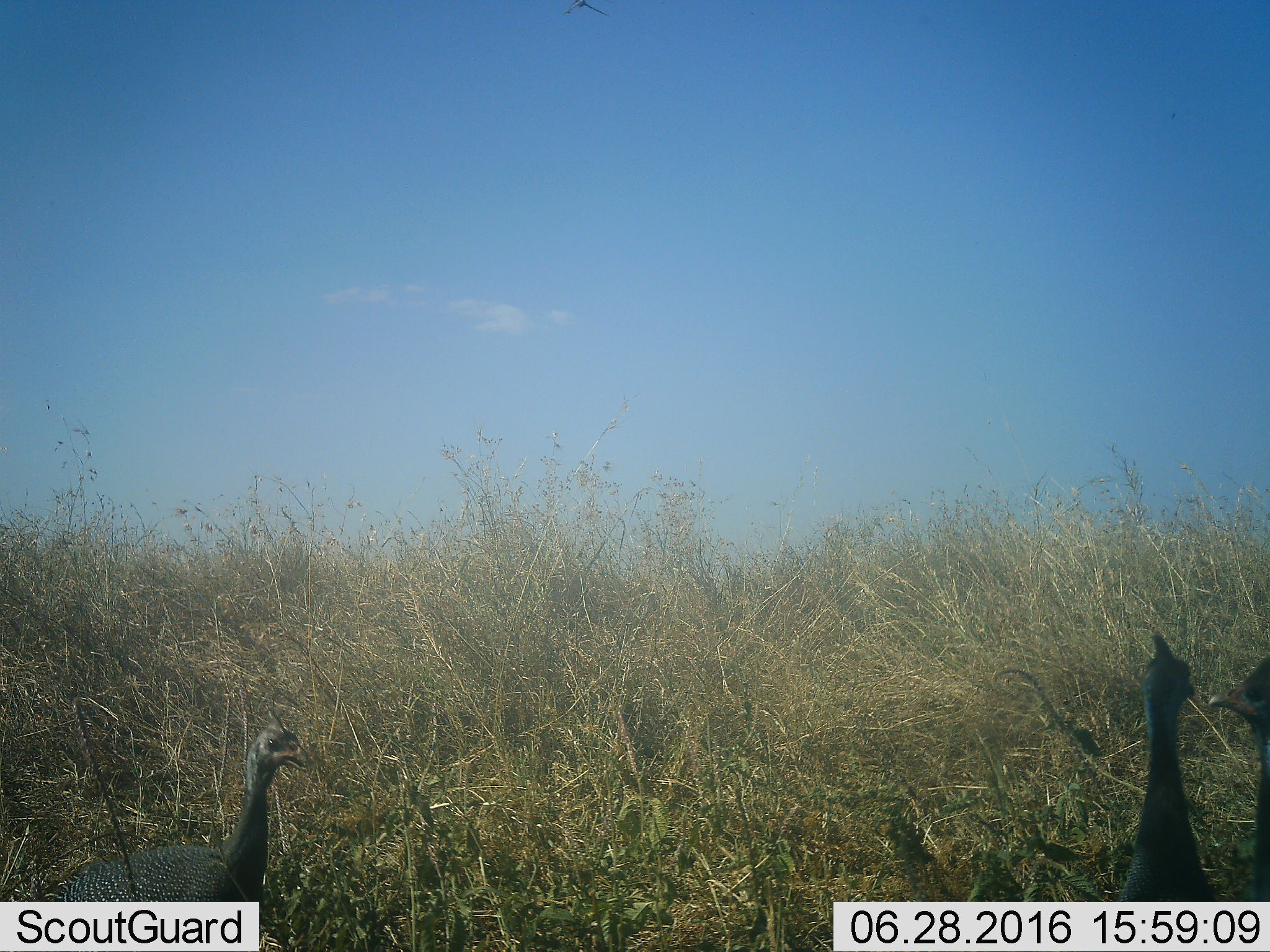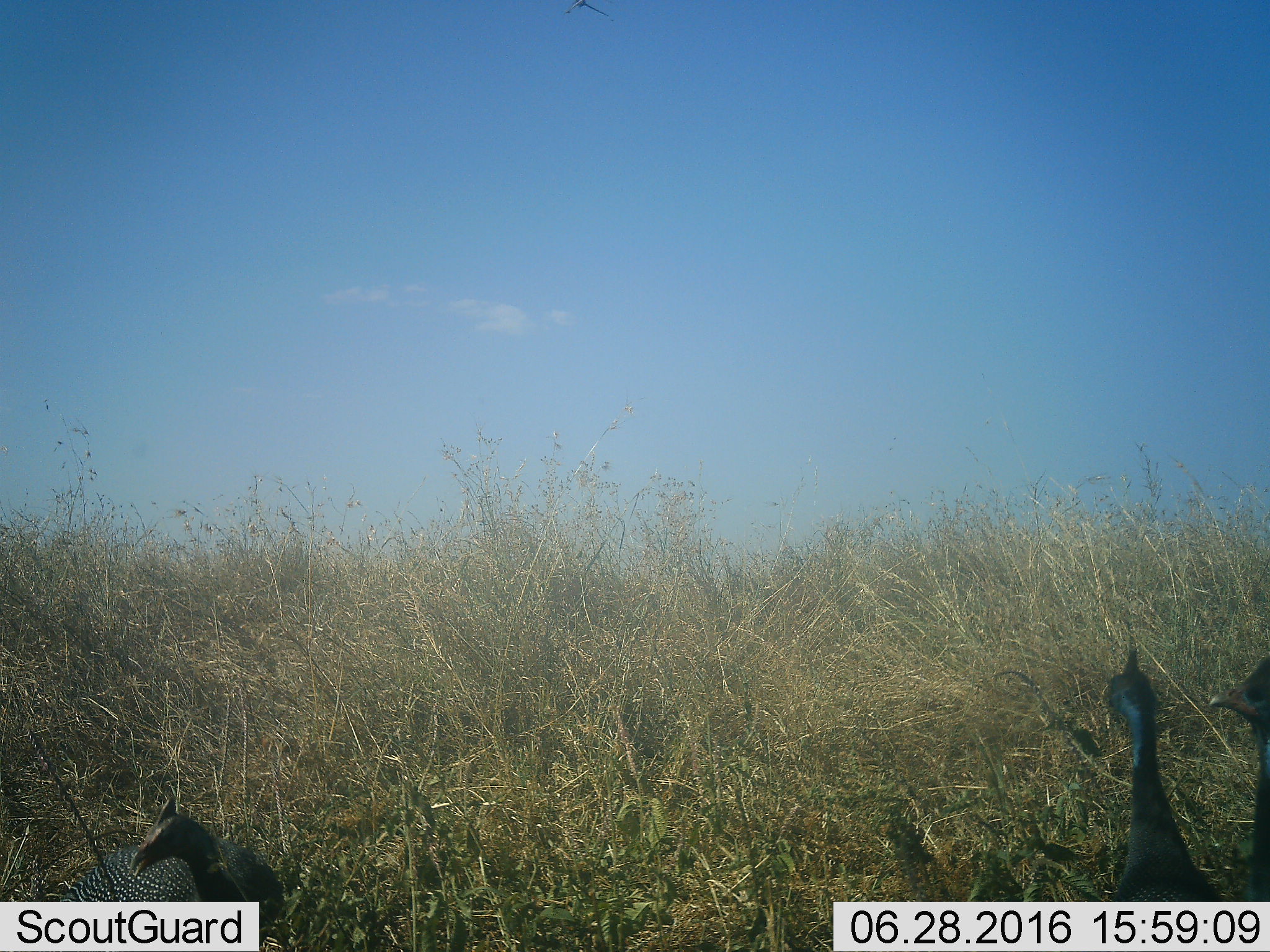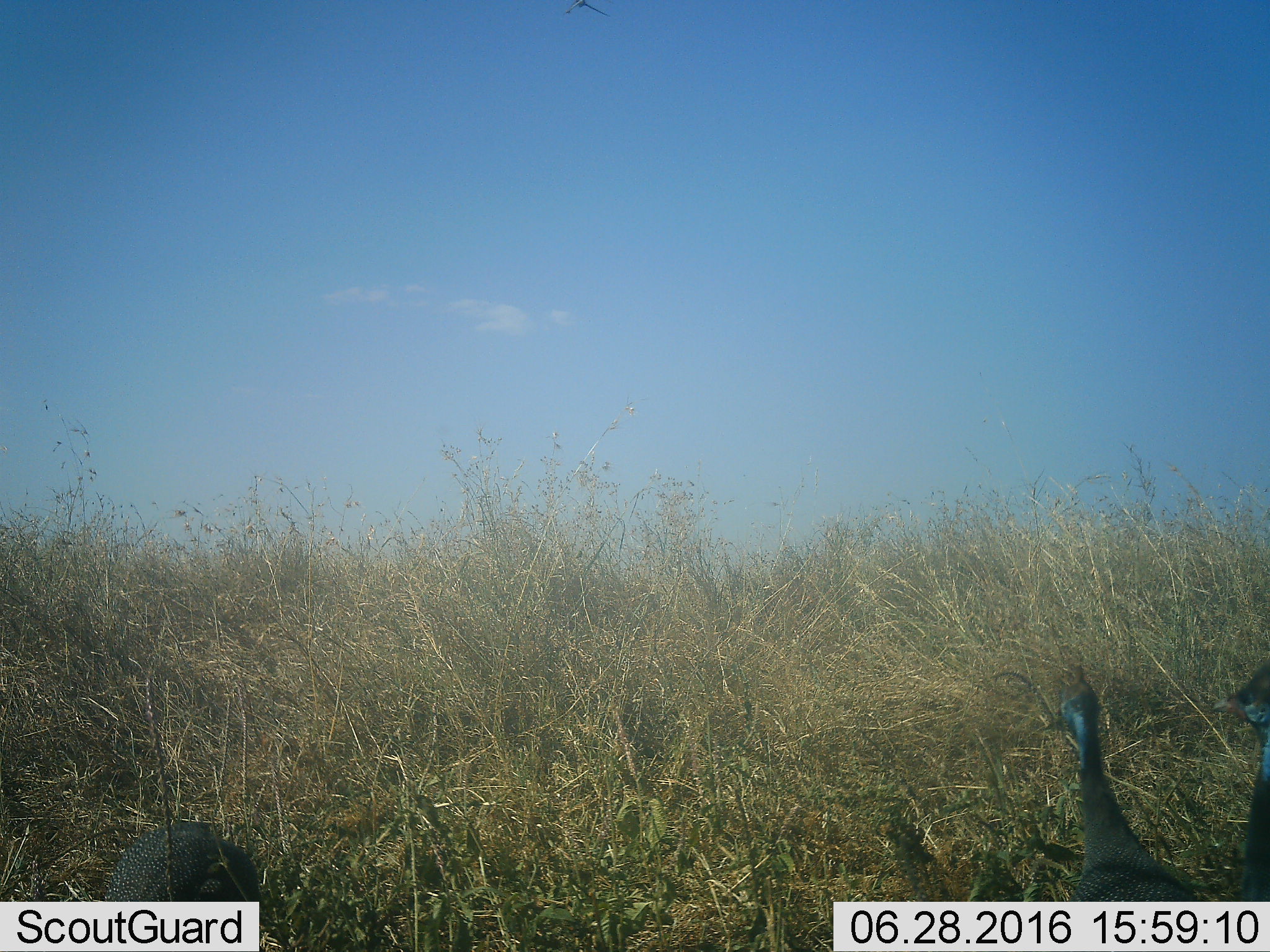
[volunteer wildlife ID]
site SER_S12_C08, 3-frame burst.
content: unidentified animal